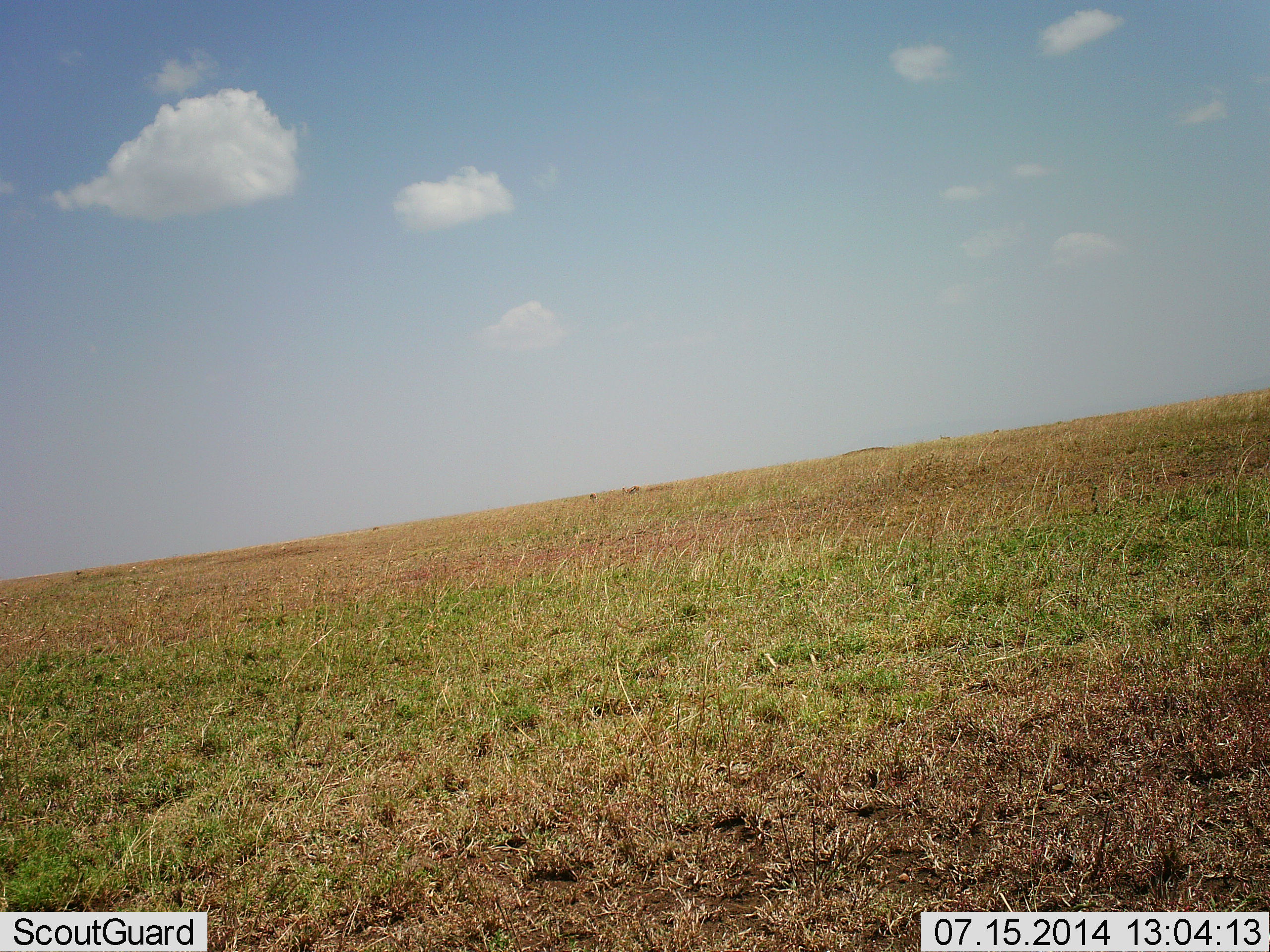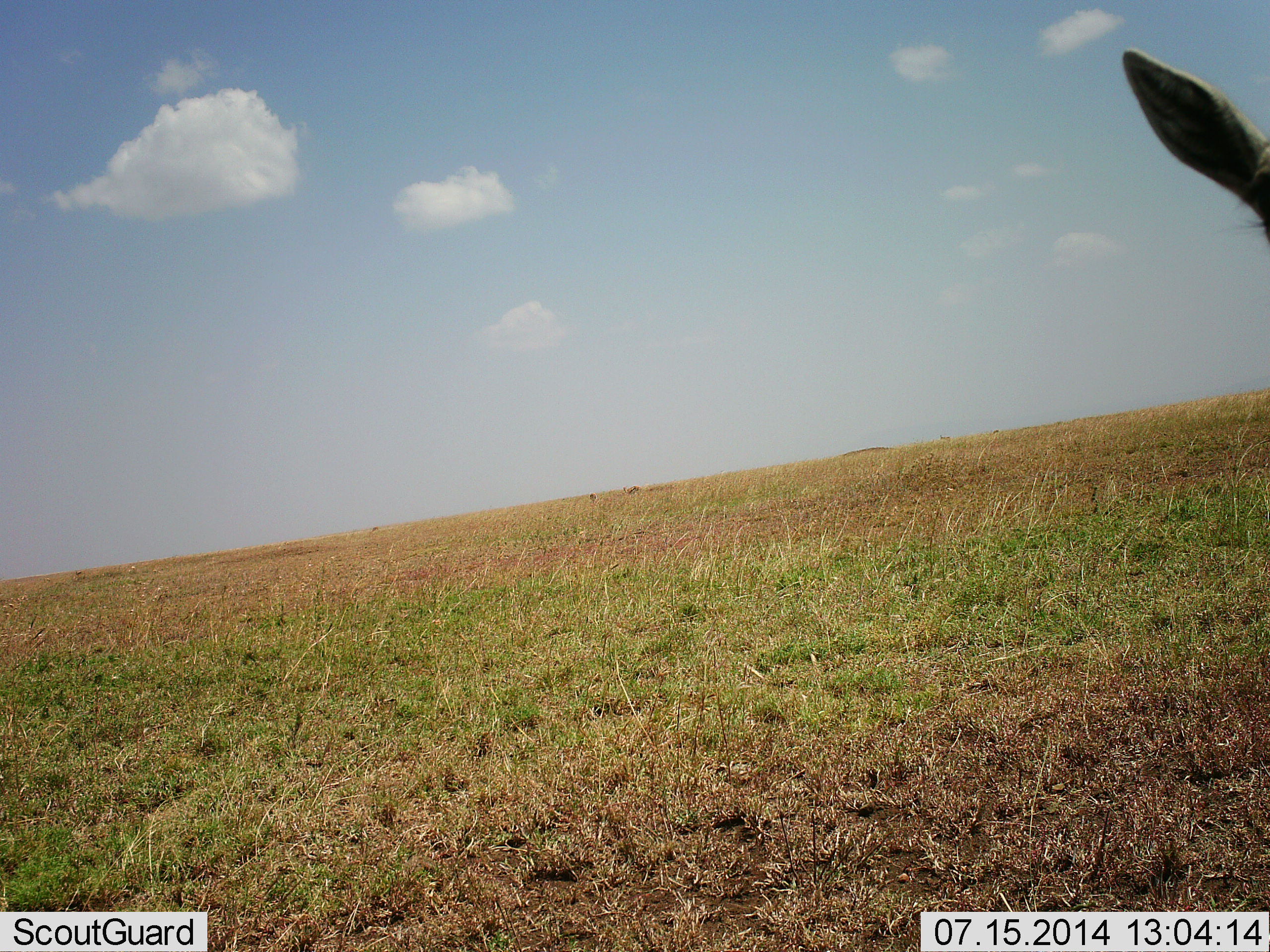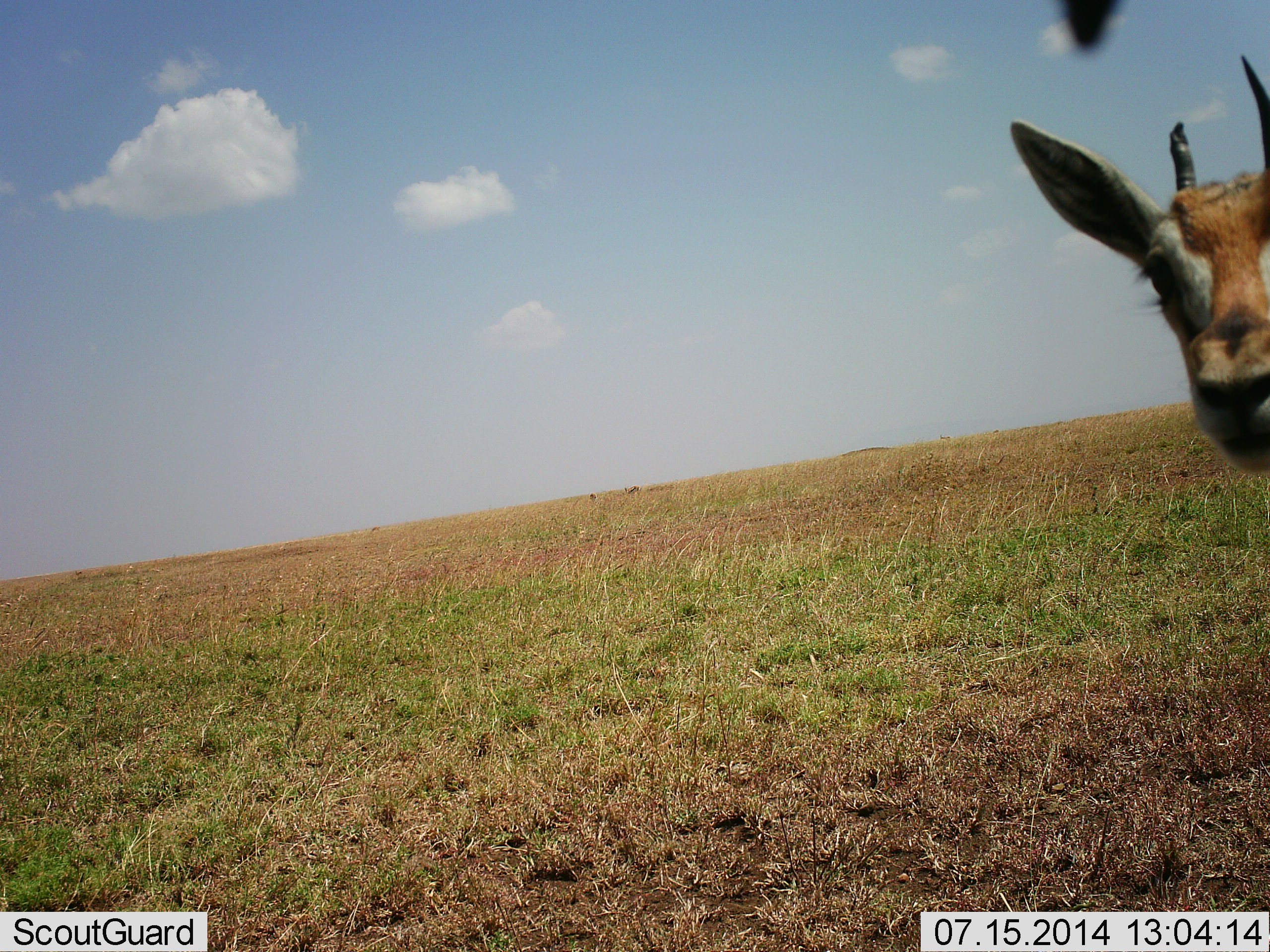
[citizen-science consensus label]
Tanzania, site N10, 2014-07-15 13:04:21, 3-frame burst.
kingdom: Animalia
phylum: Chordata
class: Mammalia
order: Artiodactyla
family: Bovidae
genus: Eudorcas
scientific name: Eudorcas thomsonii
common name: thomson's gazelle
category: gazellethomsons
Gazellethomsons (thomson's gazelle) (Eudorcas thomsonii), count 1. Behavior (volunteer vote fractions): standing 90%, resting 0%, moving 10%, interacting 0%. Young present (vote fraction): 0%. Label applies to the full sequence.